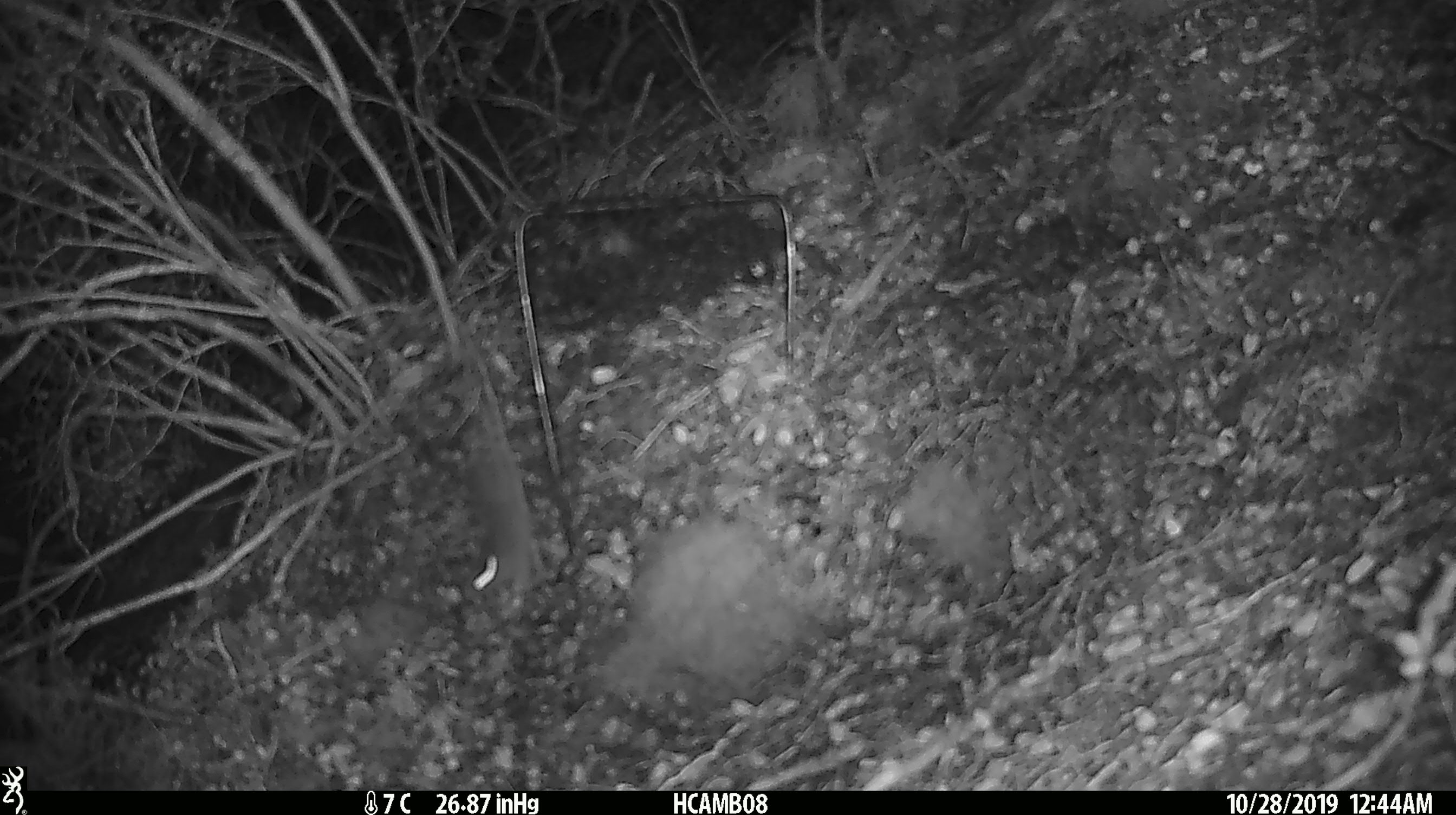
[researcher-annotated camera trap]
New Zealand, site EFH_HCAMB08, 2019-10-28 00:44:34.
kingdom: Animalia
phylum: Chordata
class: Mammalia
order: Rodentia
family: Muridae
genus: Mus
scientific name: Mus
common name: mouse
Mouse (Mus).